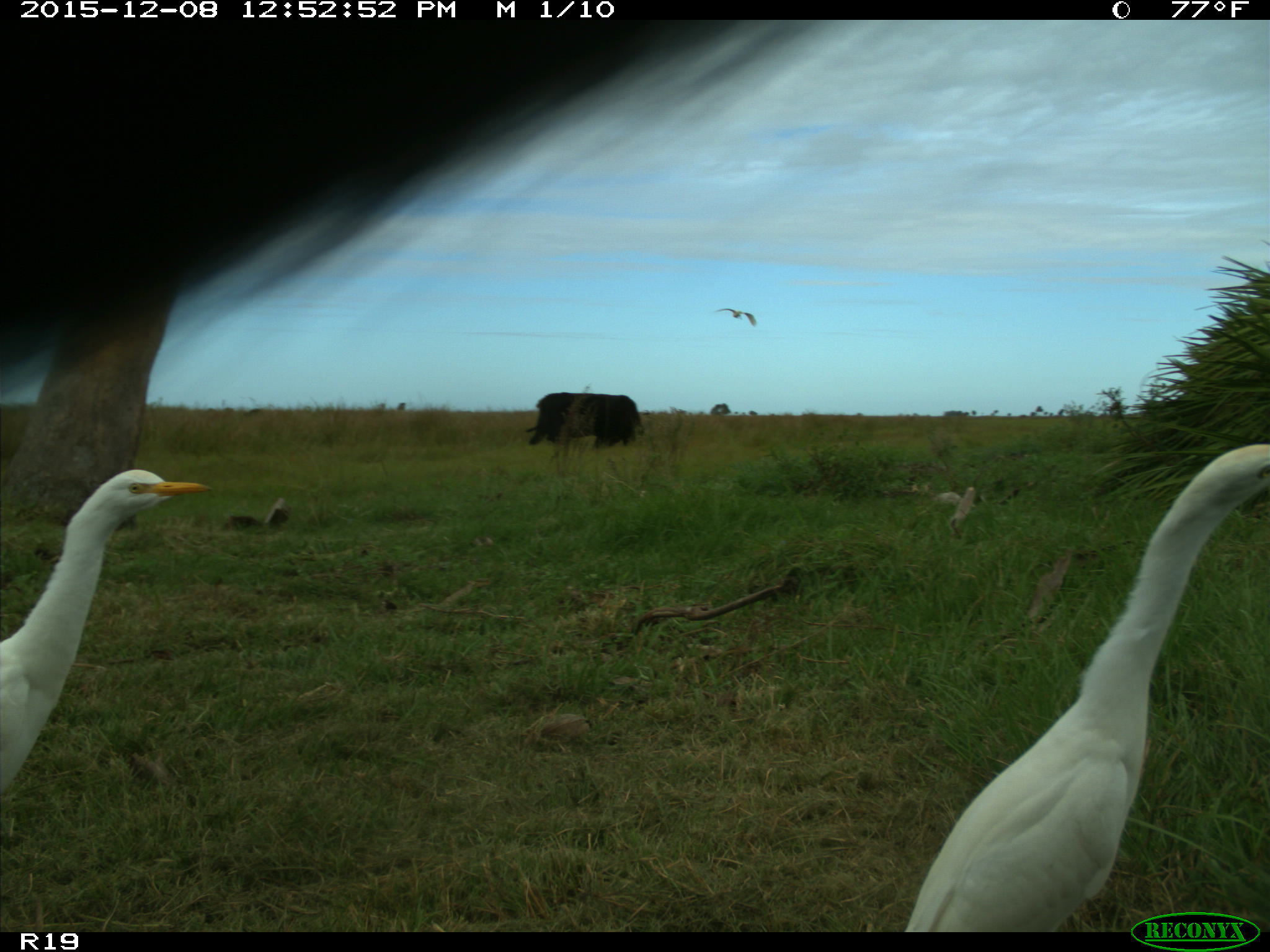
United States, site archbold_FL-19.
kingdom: Animalia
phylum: Chordata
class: Mammalia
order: Artiodactyla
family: Bovidae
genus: Bos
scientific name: Bos taurus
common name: domestic cow